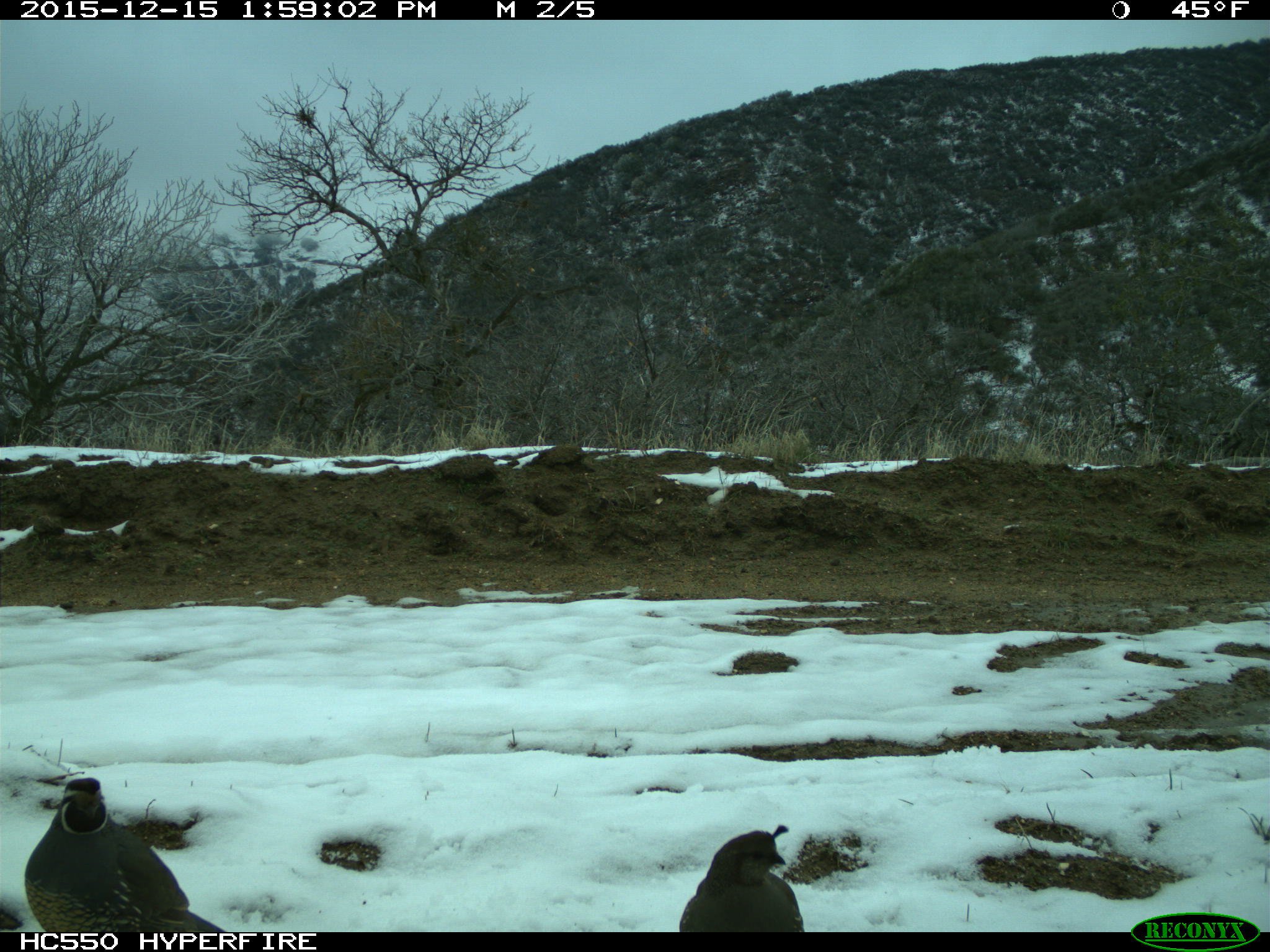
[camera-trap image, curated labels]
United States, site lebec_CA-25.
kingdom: Animalia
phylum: Chordata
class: Aves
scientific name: Aves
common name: birds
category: unidentified bird